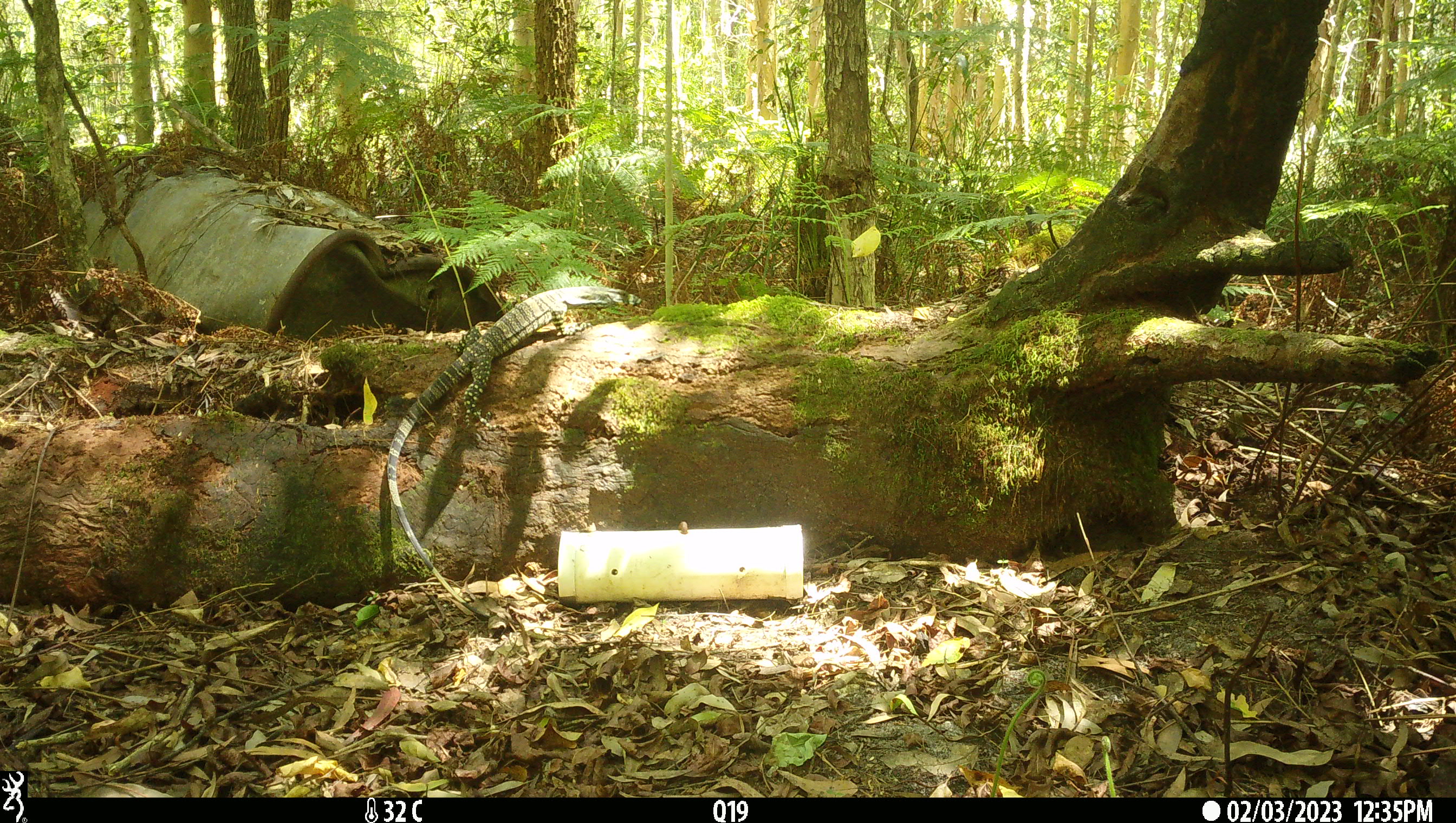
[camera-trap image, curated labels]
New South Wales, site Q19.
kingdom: Animalia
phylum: Chordata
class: Reptilia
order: Squamata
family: Varanidae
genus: Varanus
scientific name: Varanus varius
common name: lace monitor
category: goanna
Goanna (lace monitor) (Varanus varius).